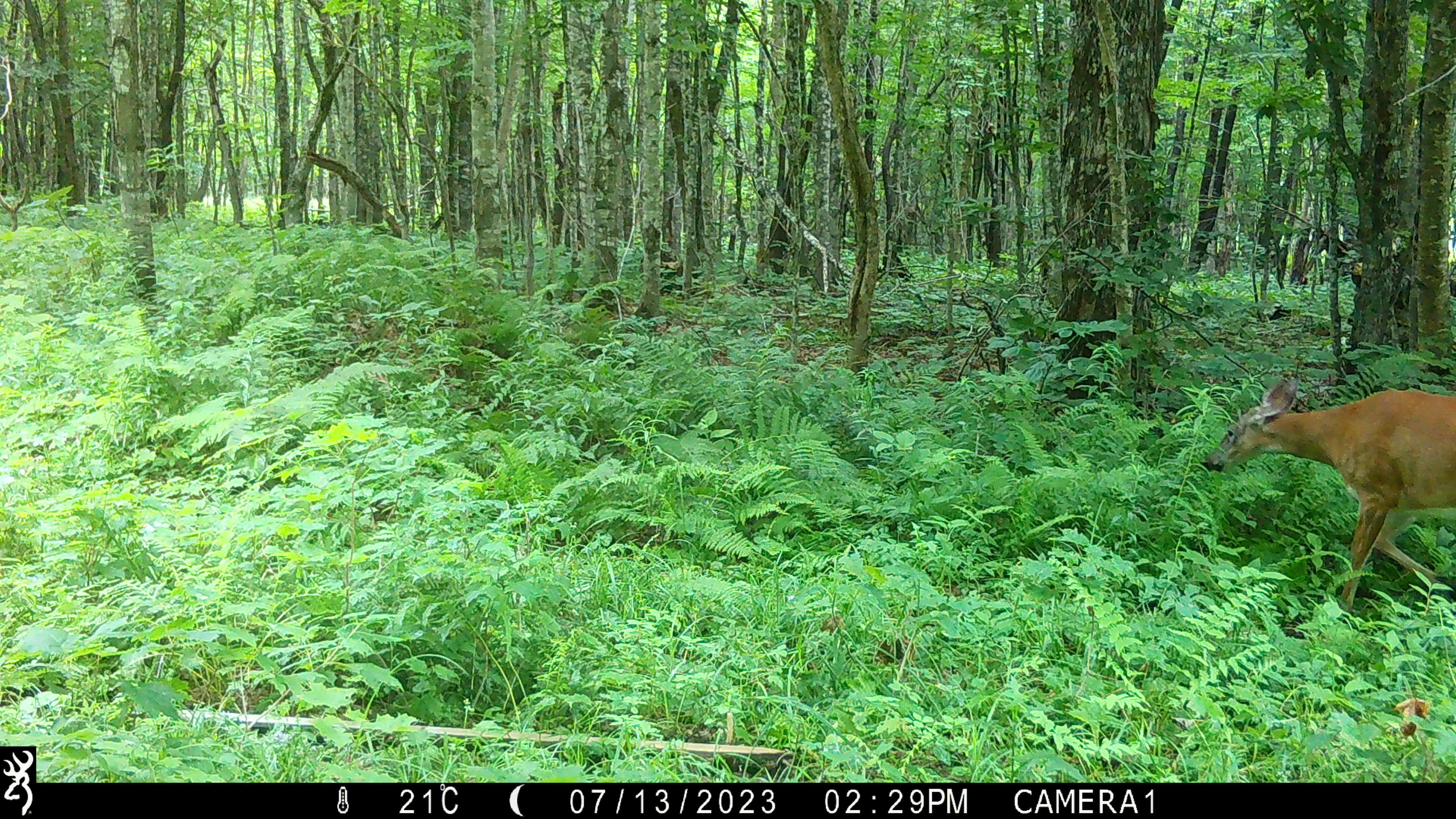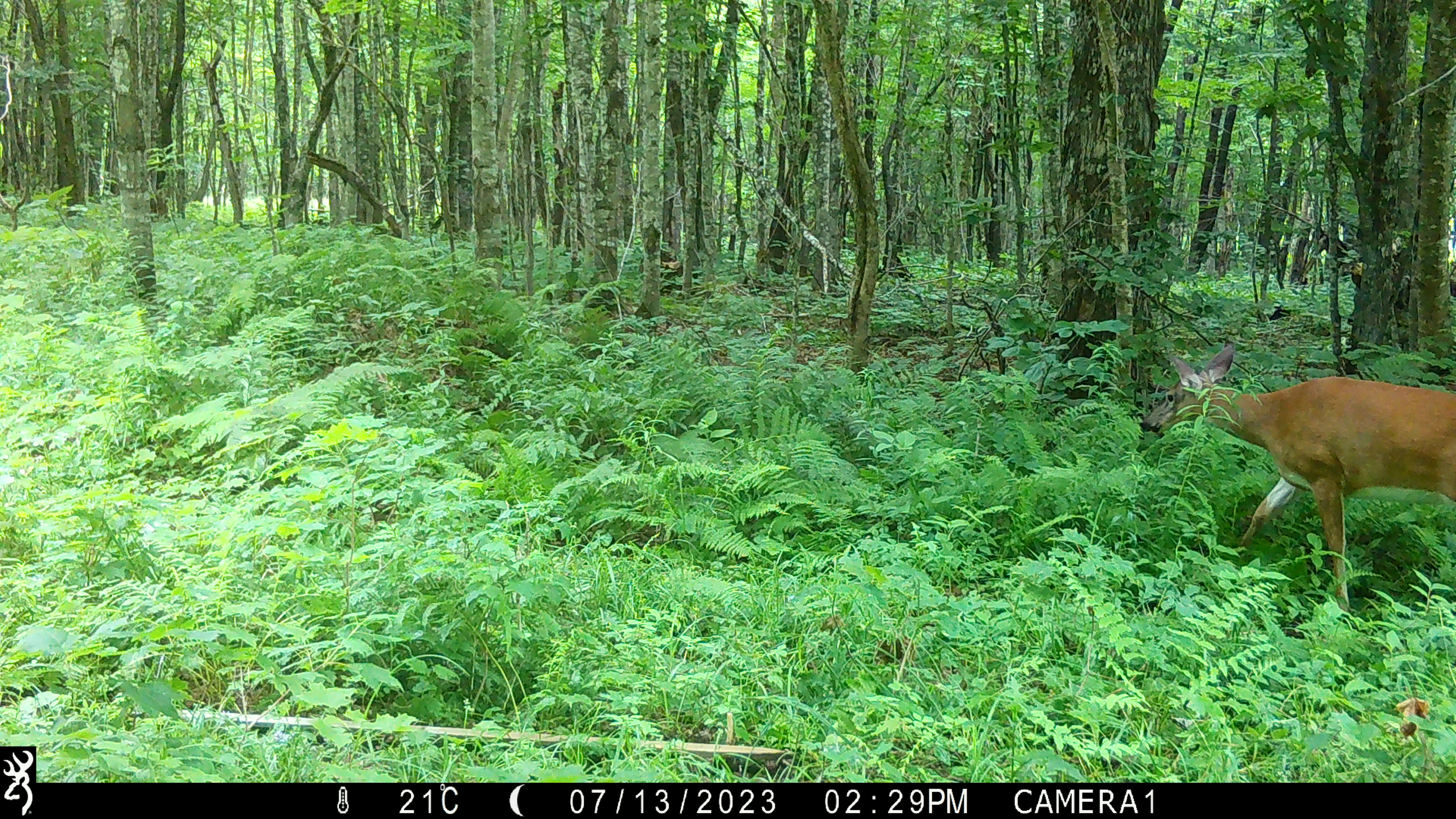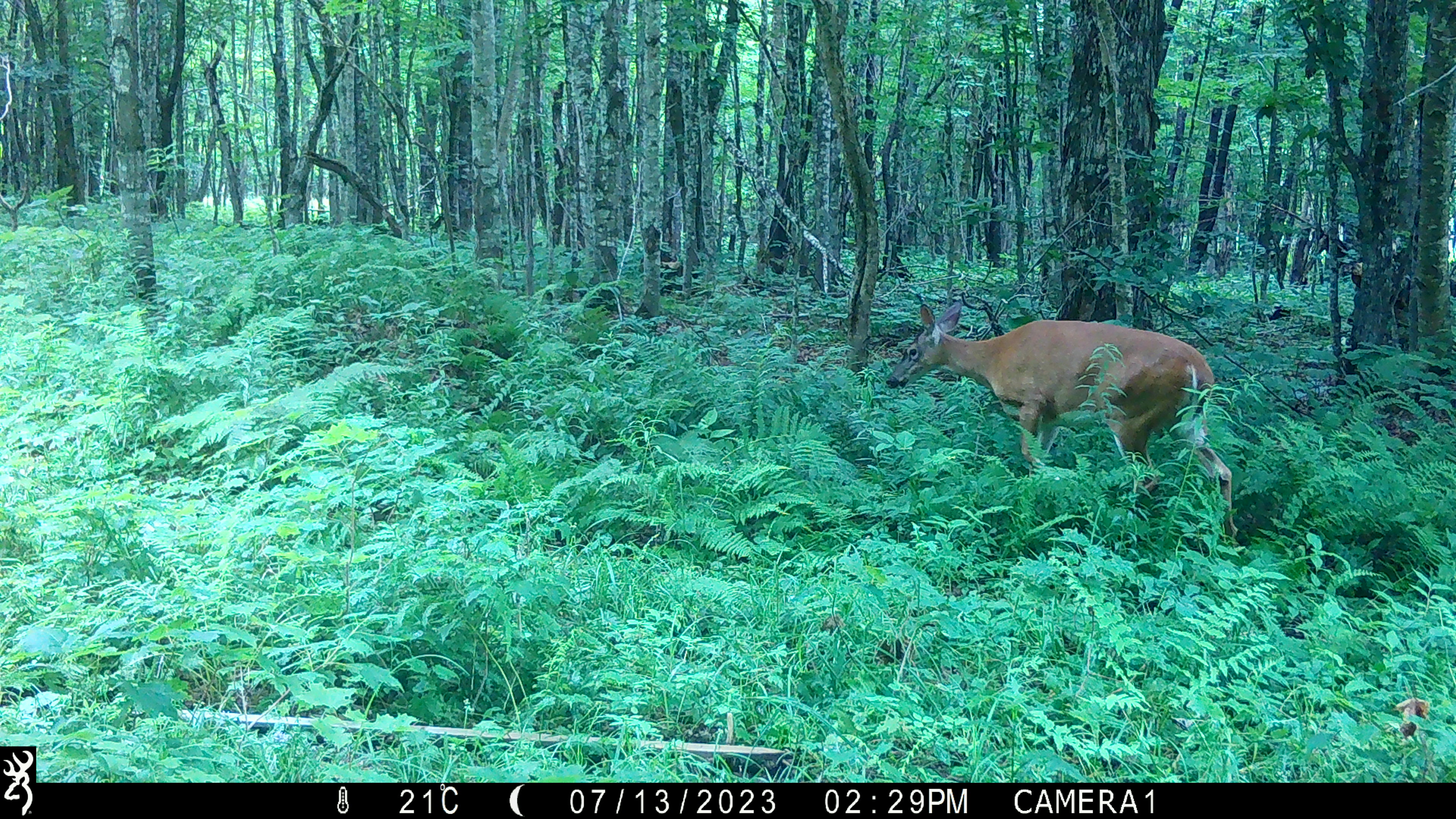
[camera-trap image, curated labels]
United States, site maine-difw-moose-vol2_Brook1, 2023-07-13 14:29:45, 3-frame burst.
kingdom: Animalia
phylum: Chordata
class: Mammalia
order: Artiodactyla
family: Cervidae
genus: Odocoileus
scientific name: Odocoileus virginianus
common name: white-tailed deer